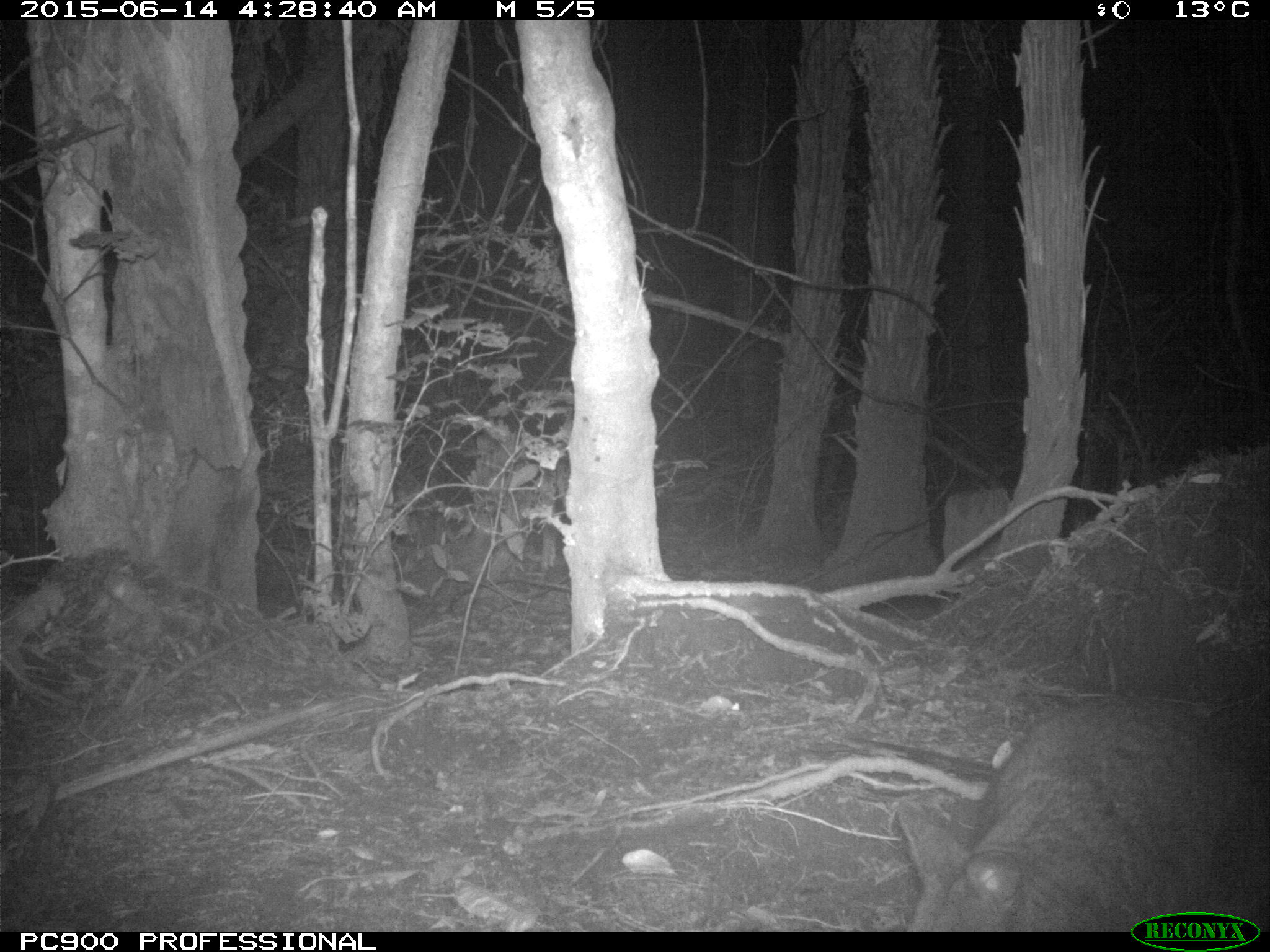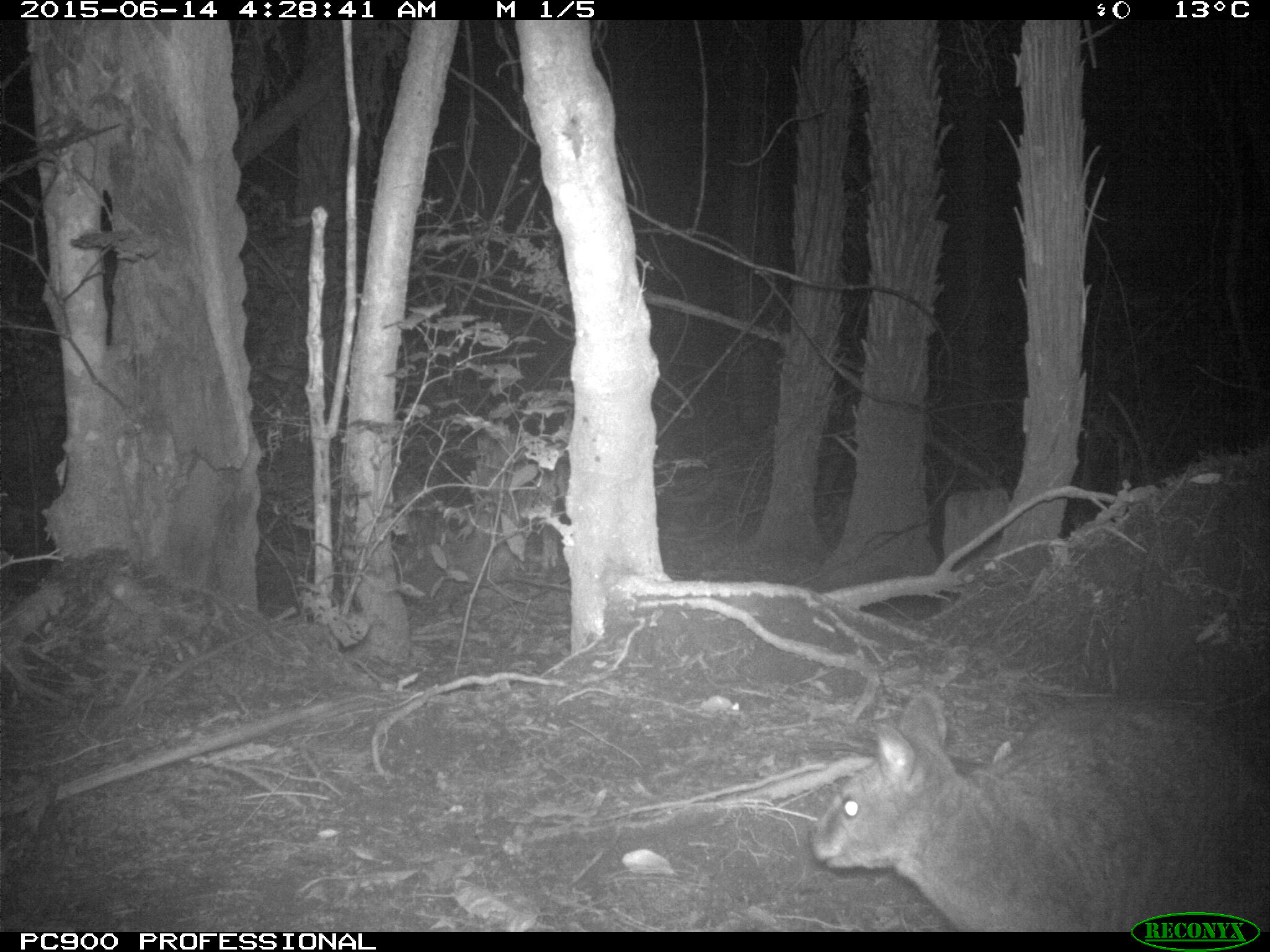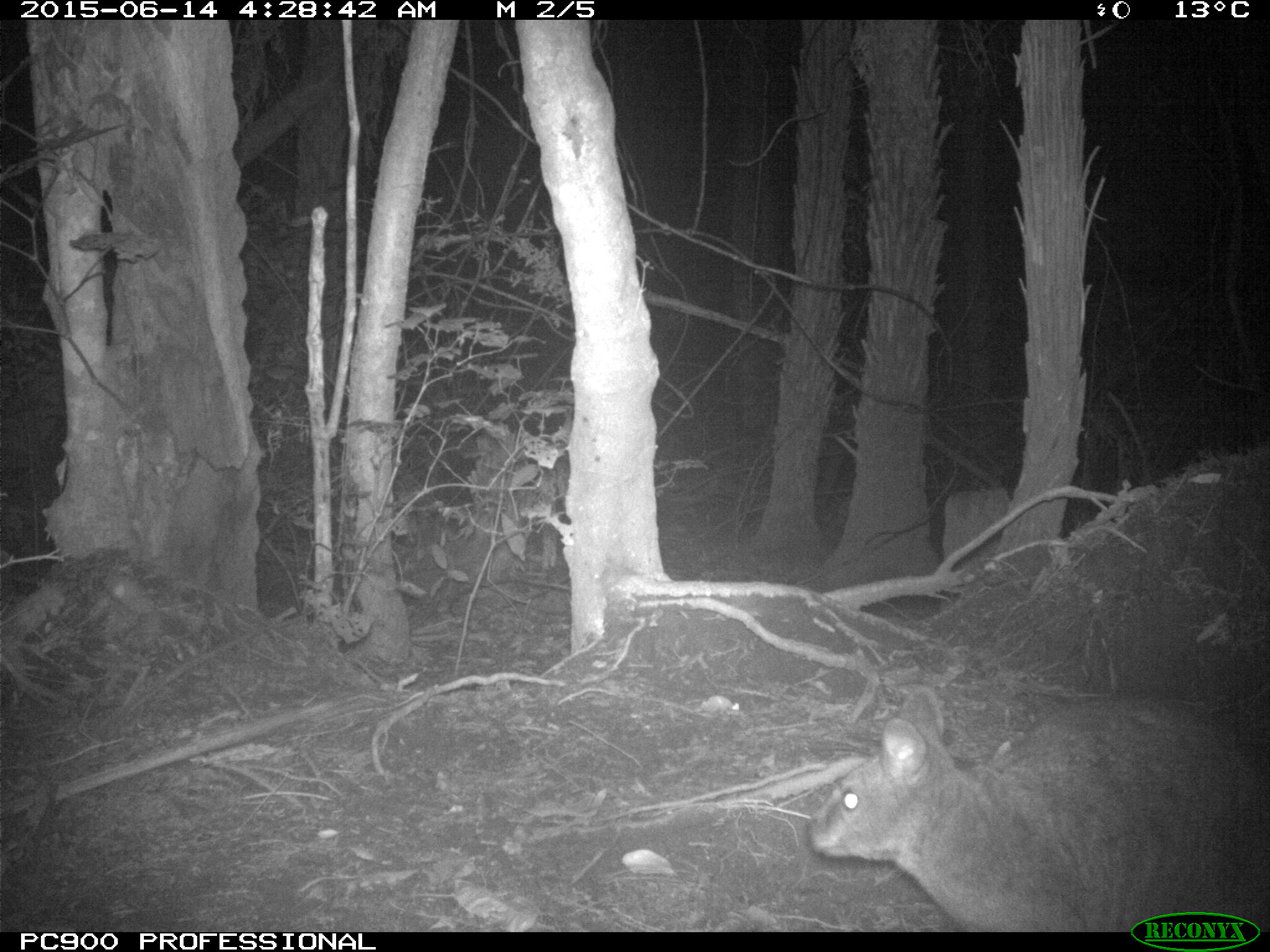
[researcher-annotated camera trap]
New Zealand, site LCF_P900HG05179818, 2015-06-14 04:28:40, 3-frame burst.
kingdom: Animalia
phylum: Chordata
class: Mammalia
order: Diprotodontia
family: Macropodidae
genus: Notamacropus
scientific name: Notamacropus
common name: wallaby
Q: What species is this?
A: Wallaby (Notamacropus).